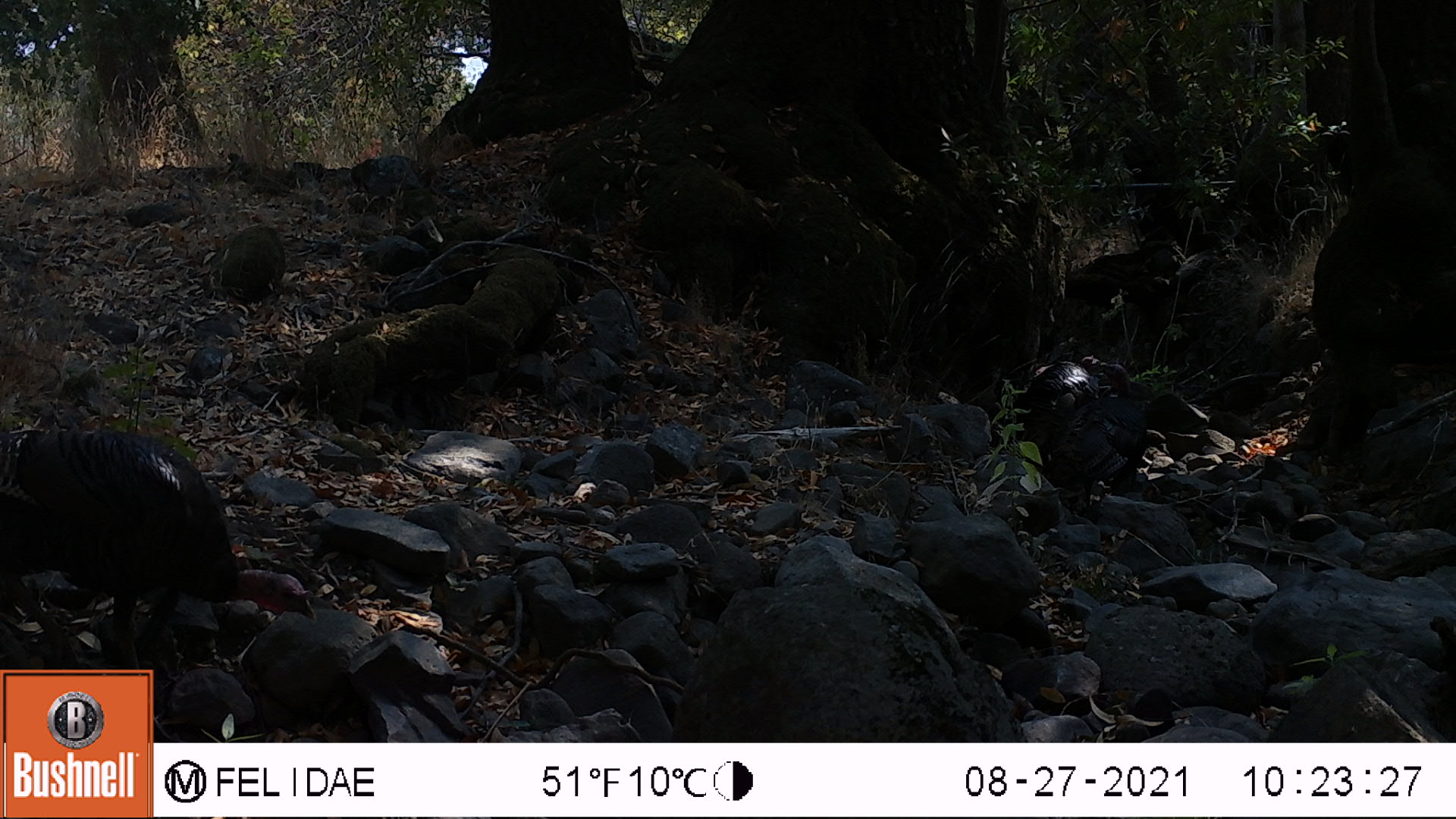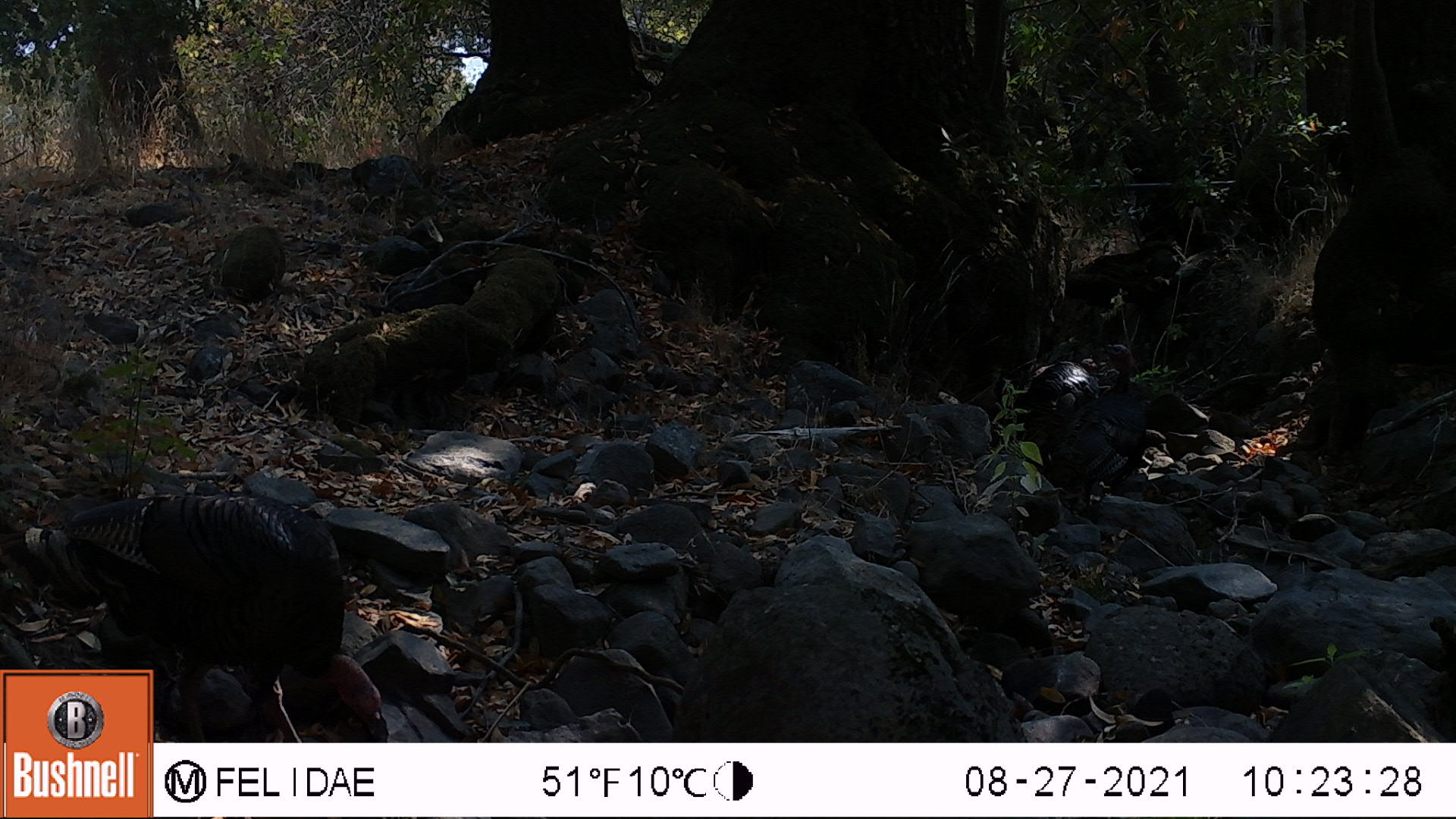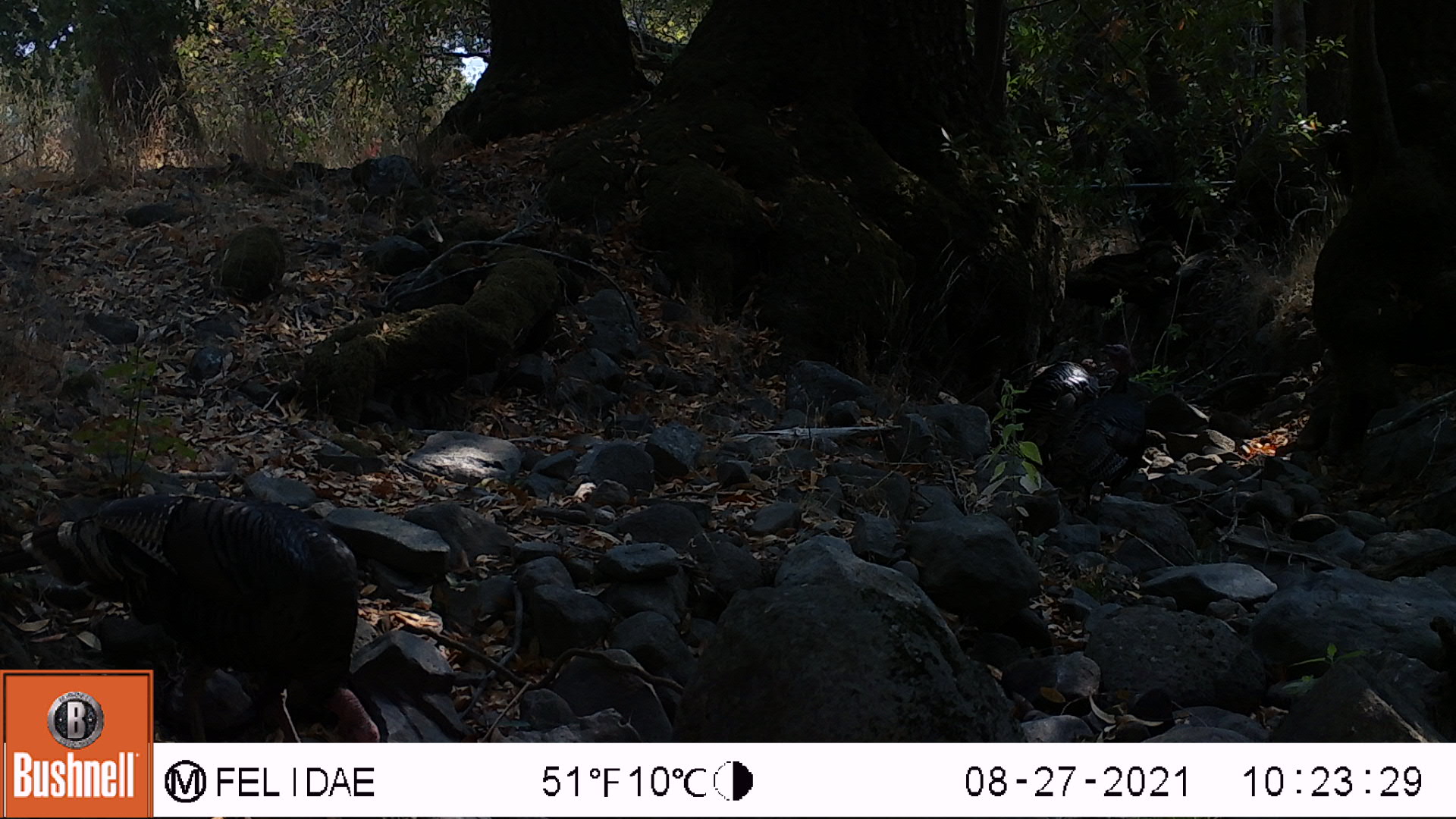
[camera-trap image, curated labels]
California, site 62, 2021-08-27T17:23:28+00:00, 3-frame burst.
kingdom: Animalia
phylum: Chordata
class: Aves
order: Galliformes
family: Phasianidae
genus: Meleagris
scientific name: Meleagris gallopavo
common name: turkey